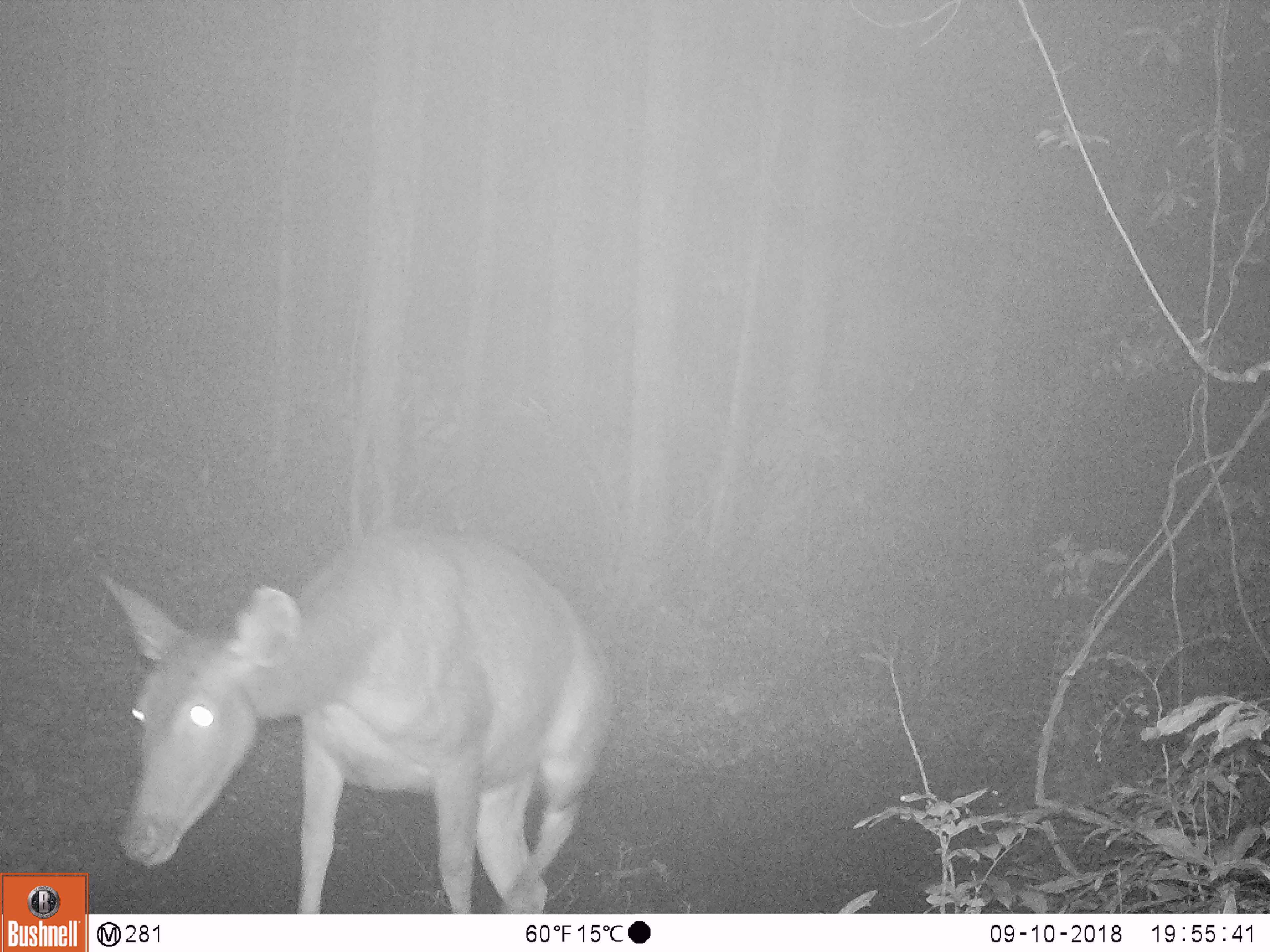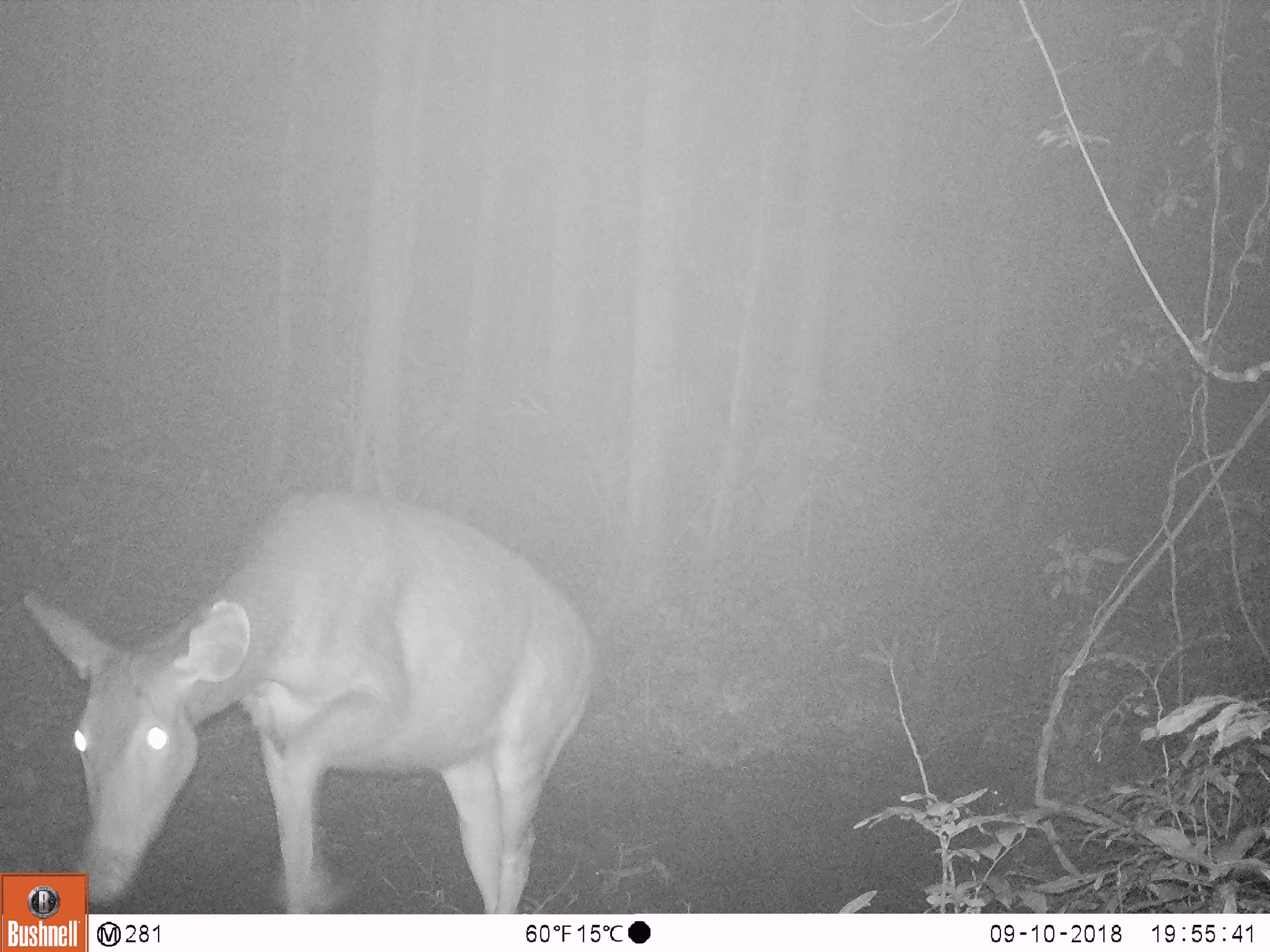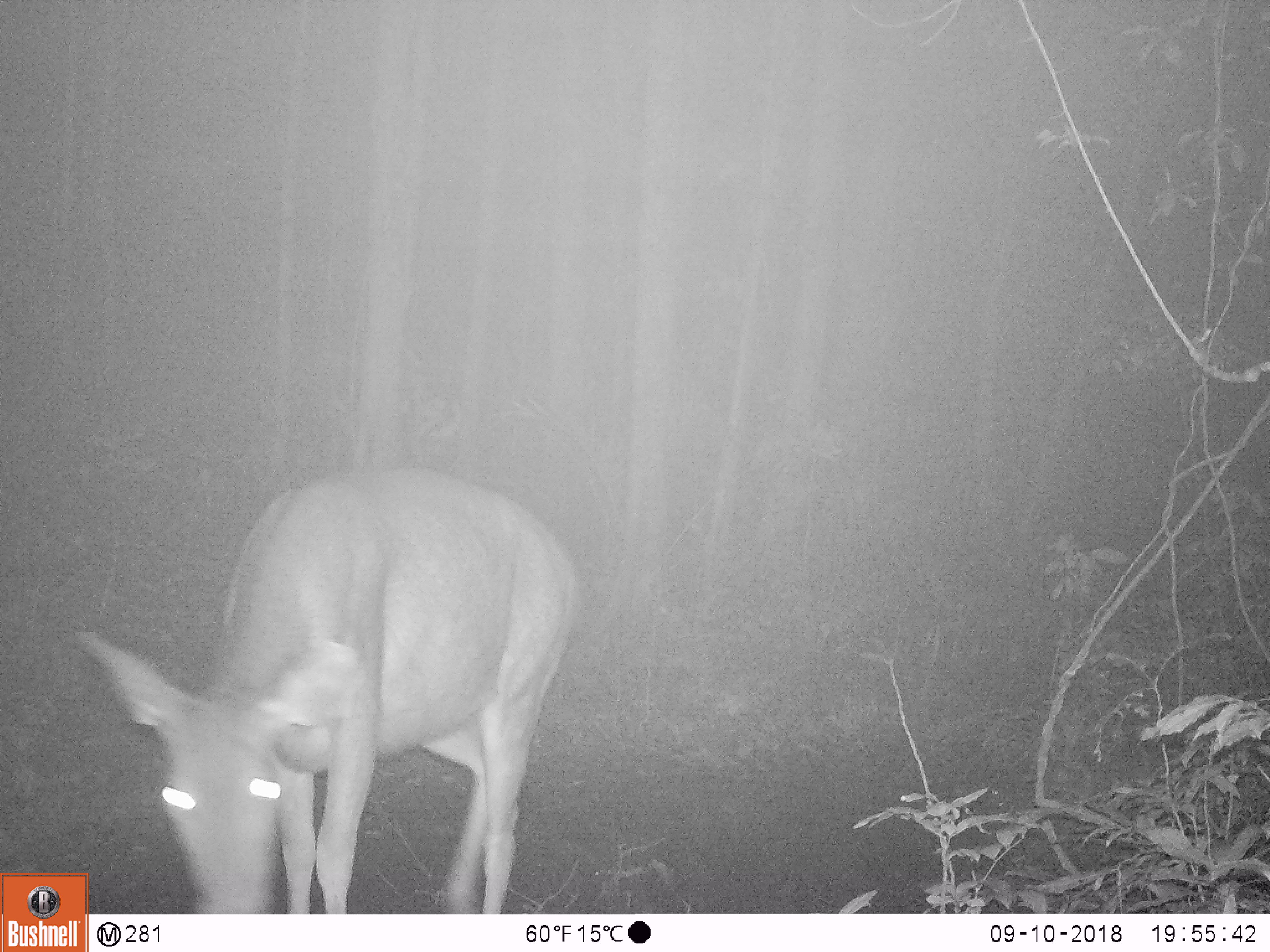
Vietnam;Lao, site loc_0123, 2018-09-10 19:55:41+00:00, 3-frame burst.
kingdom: Animalia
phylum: Chordata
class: Mammalia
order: Artiodactyla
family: Cervidae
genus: Rusa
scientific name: Rusa unicolor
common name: sambar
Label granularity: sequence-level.